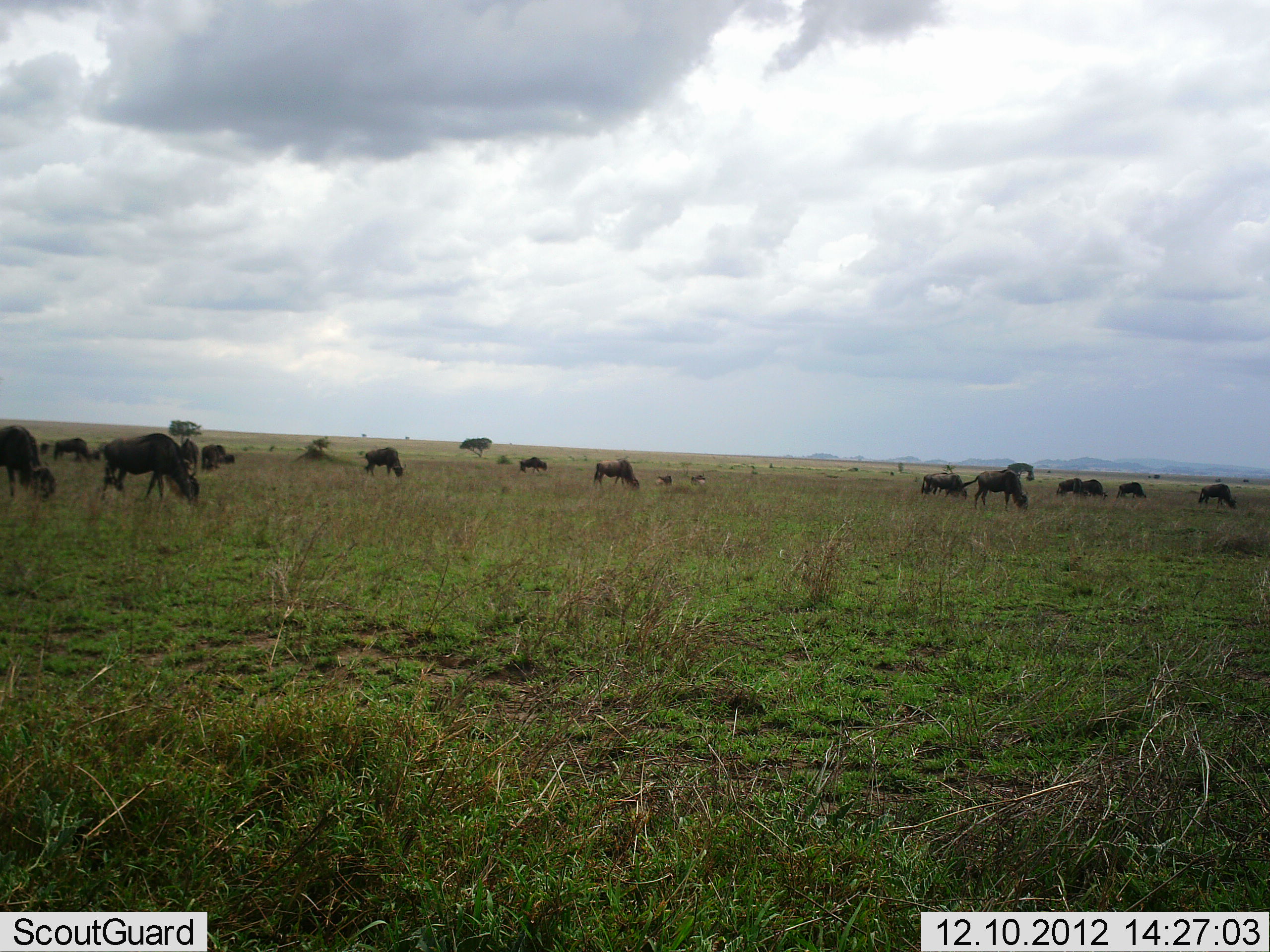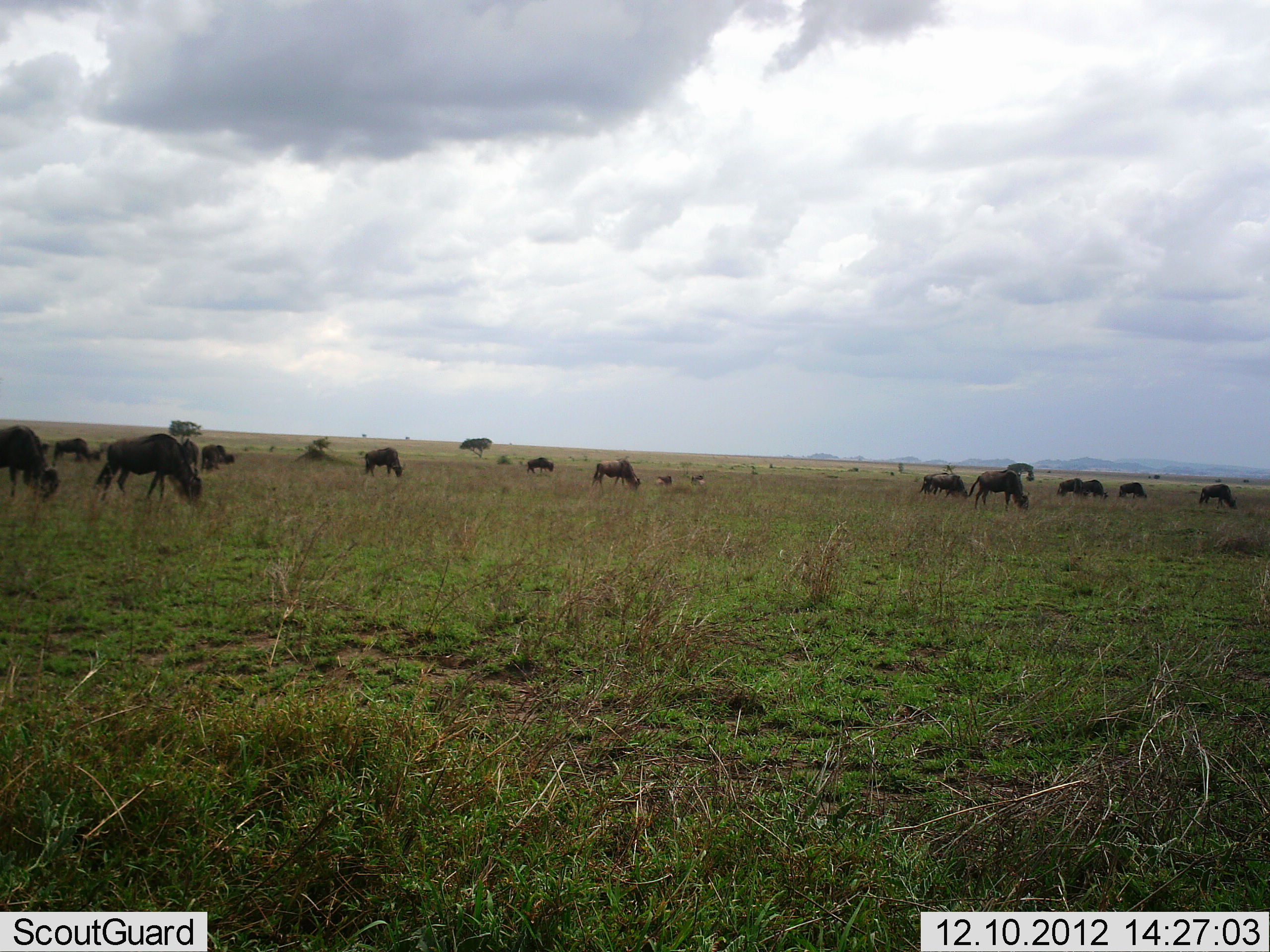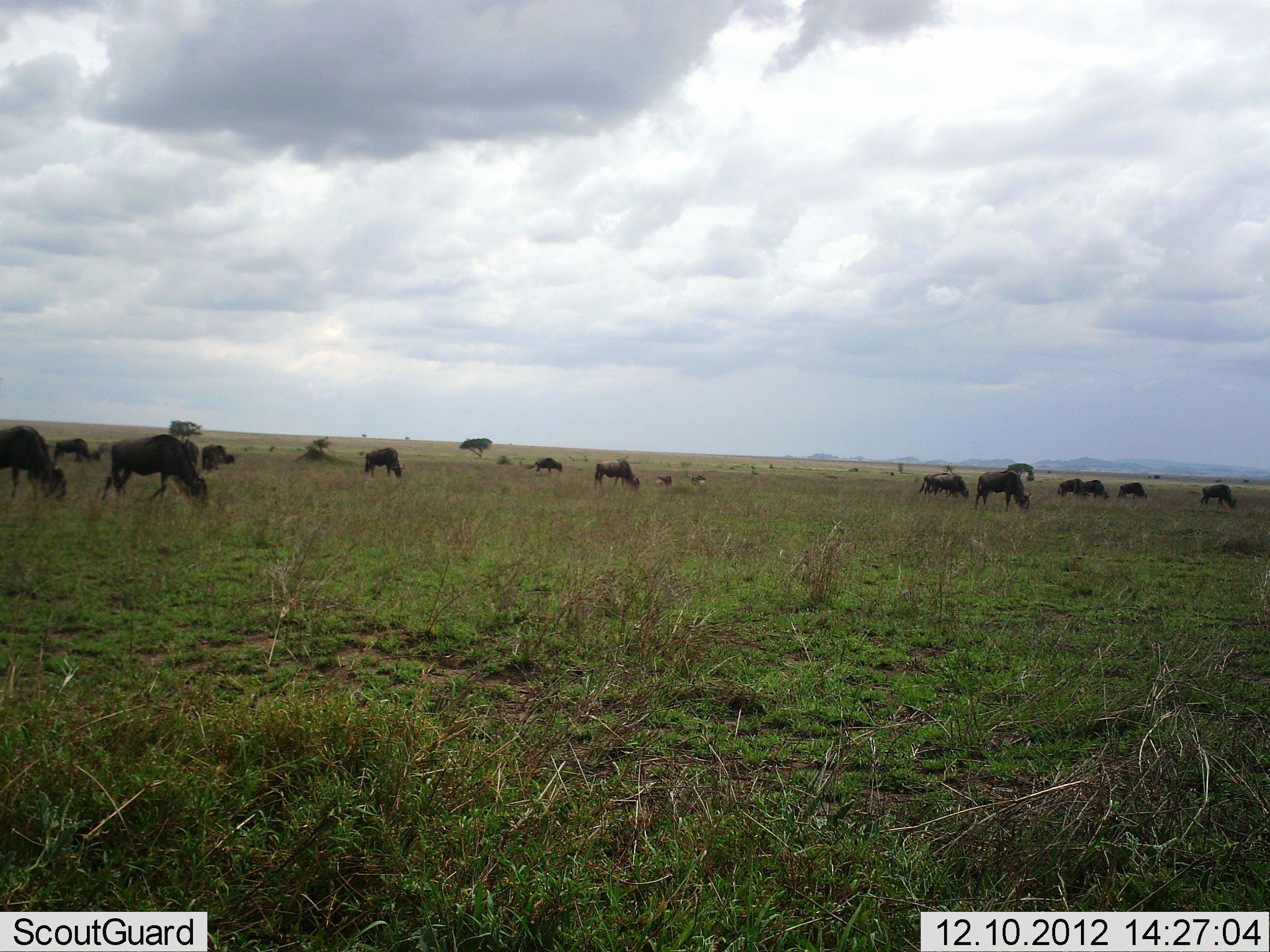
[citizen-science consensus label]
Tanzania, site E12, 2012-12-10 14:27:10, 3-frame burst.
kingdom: Animalia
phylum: Chordata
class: Mammalia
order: Artiodactyla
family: Bovidae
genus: Connochaetes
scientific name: Connochaetes taurinus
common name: blue wildebeest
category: wildebeest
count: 11-50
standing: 20%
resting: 10%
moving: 20%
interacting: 0%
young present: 0%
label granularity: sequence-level